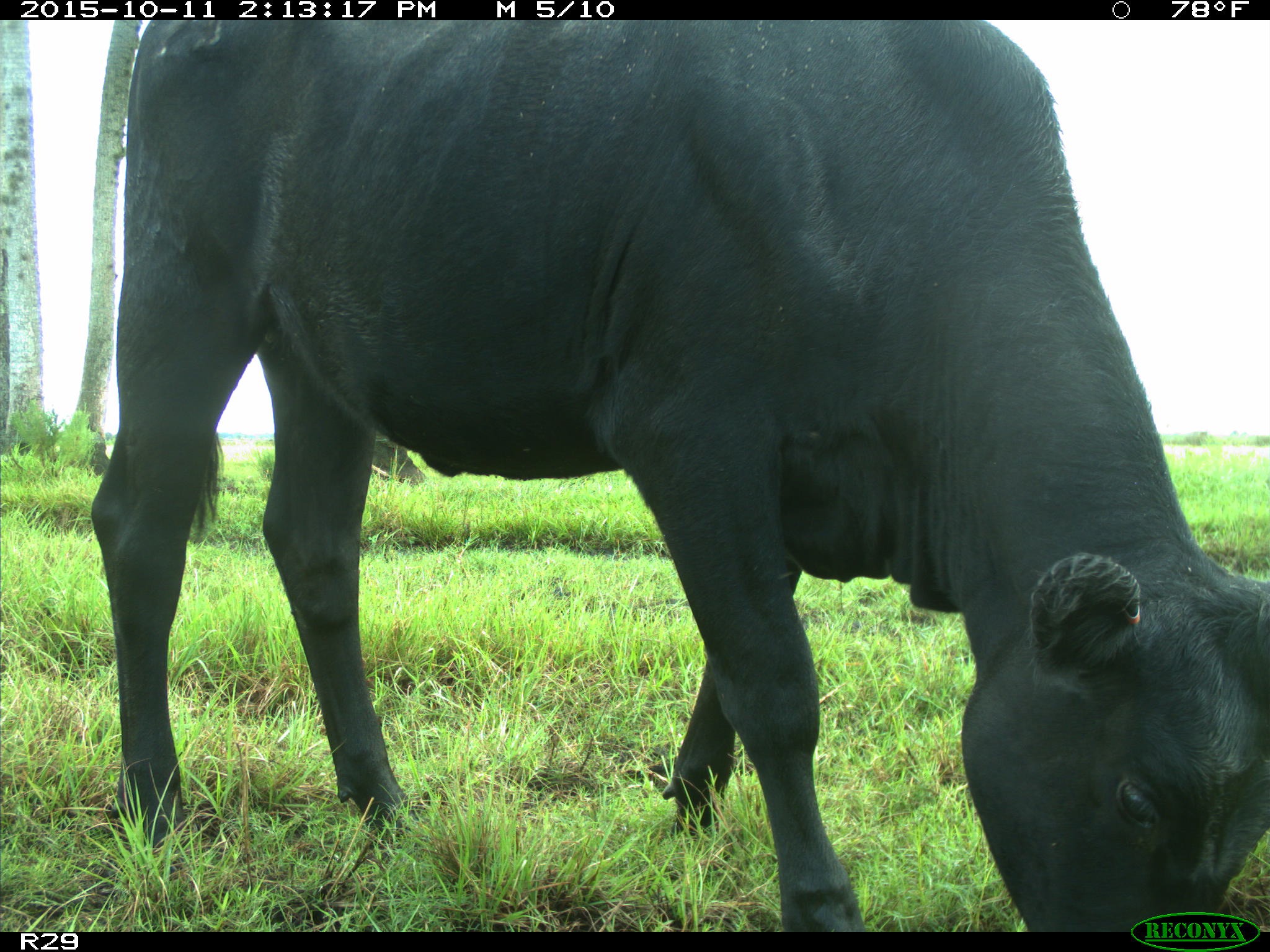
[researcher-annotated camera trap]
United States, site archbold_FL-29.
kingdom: Animalia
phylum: Chordata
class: Mammalia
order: Artiodactyla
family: Bovidae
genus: Bos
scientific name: Bos taurus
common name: domestic cow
Bos taurus (domestic cow).